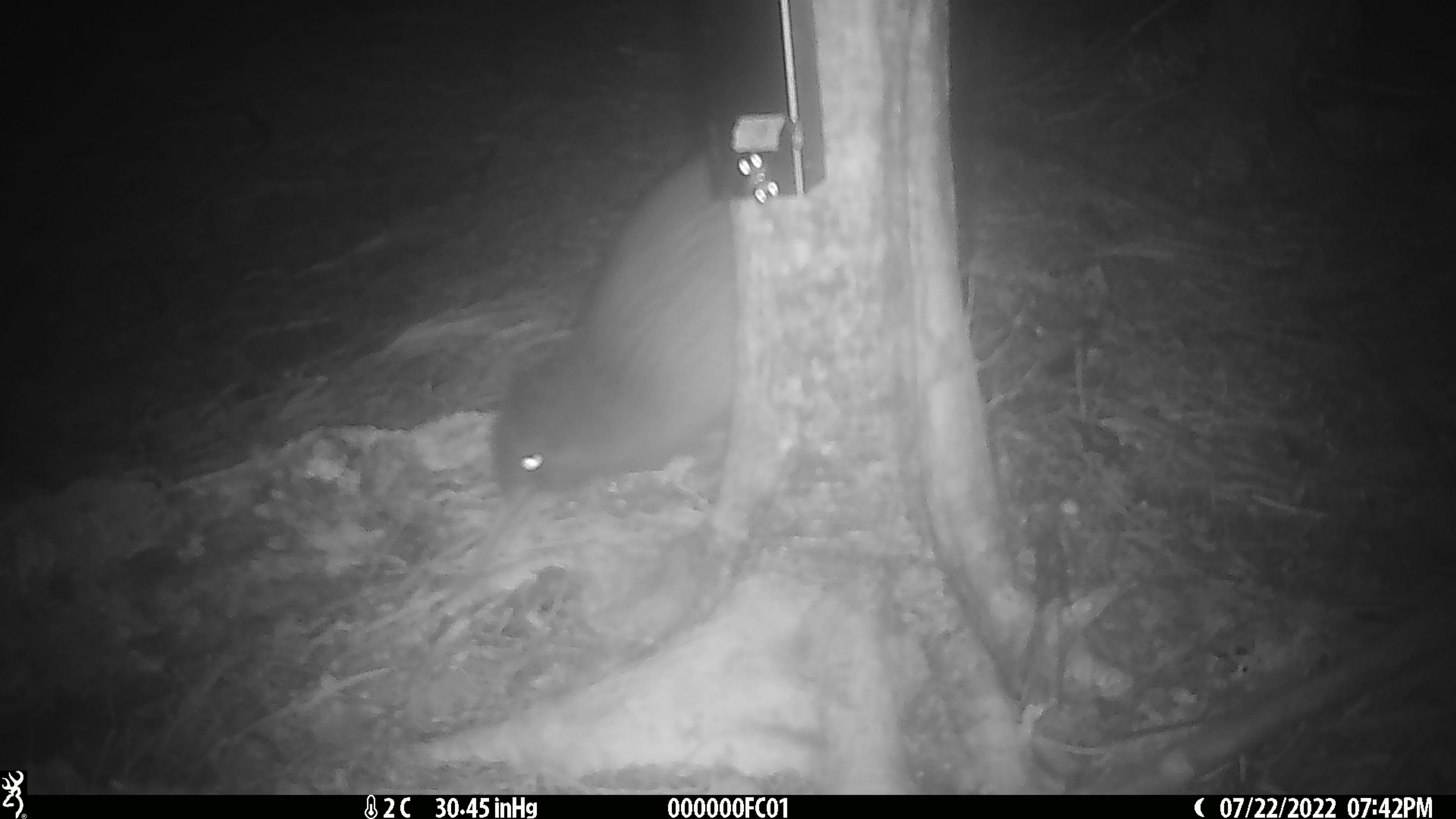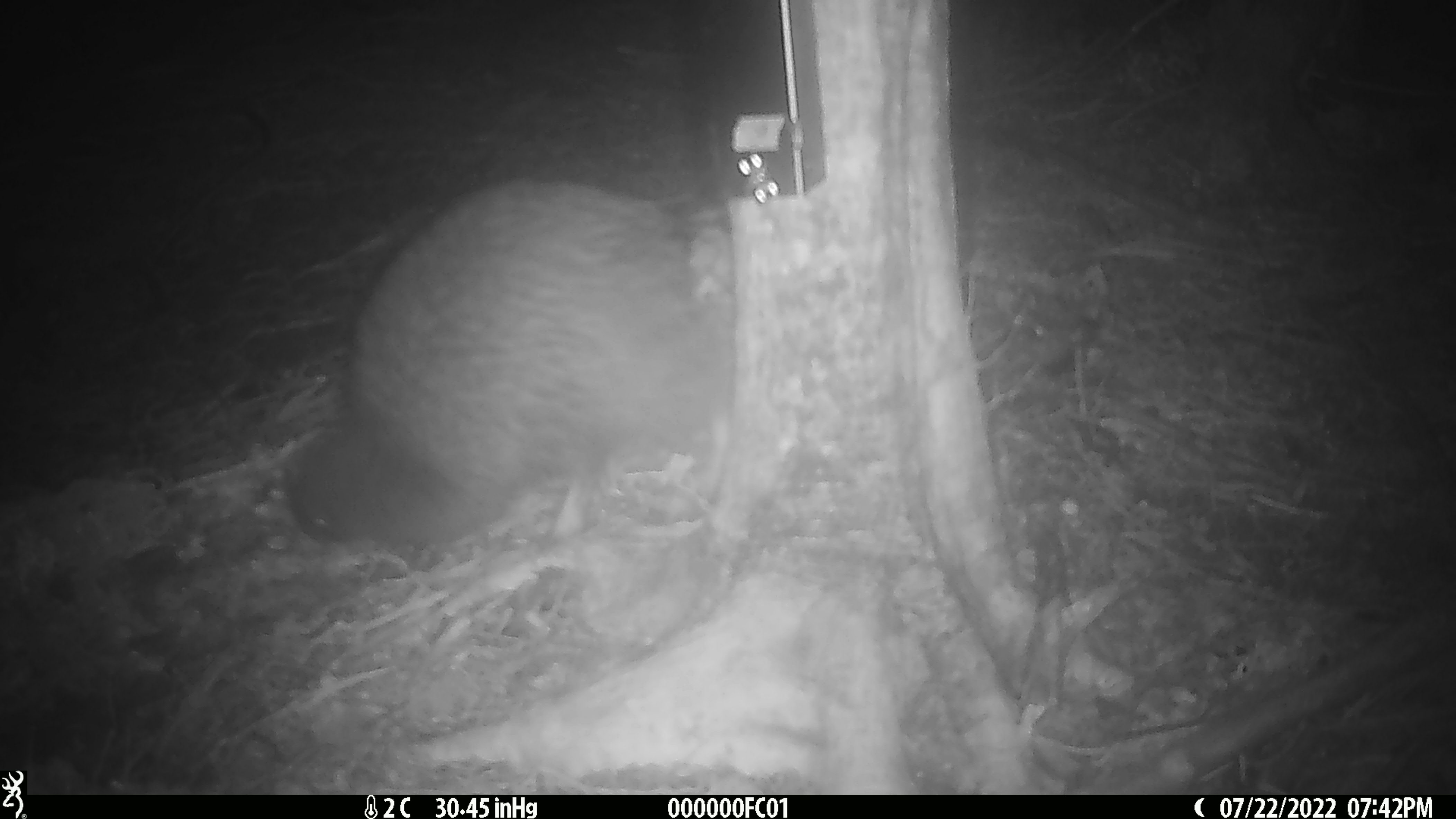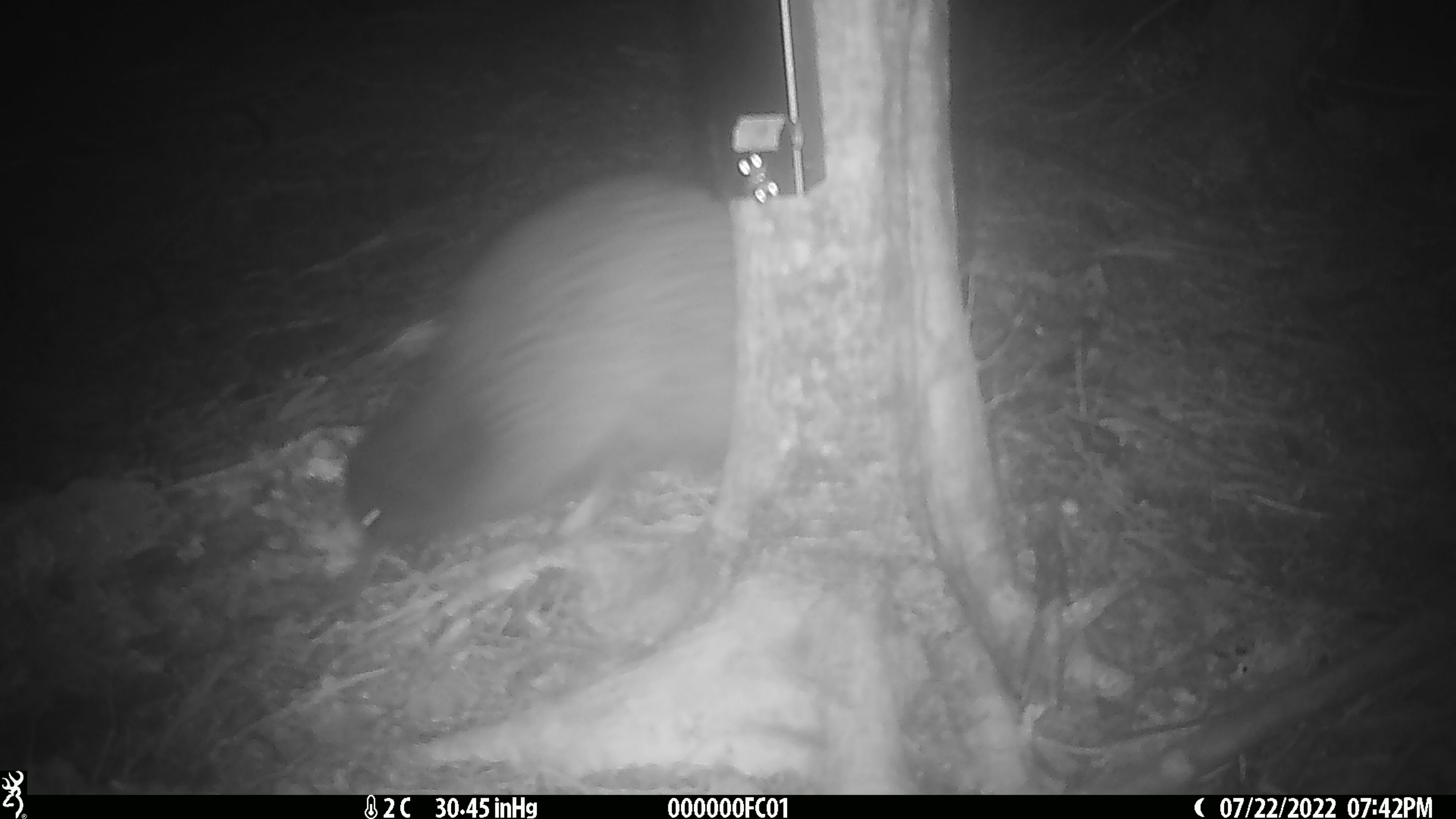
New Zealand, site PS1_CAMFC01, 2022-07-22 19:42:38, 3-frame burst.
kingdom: Animalia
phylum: Chordata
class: Aves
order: Apterygiformes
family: Apterygidae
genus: Apteryx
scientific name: Apteryx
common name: kiwi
Kiwi (Apteryx).